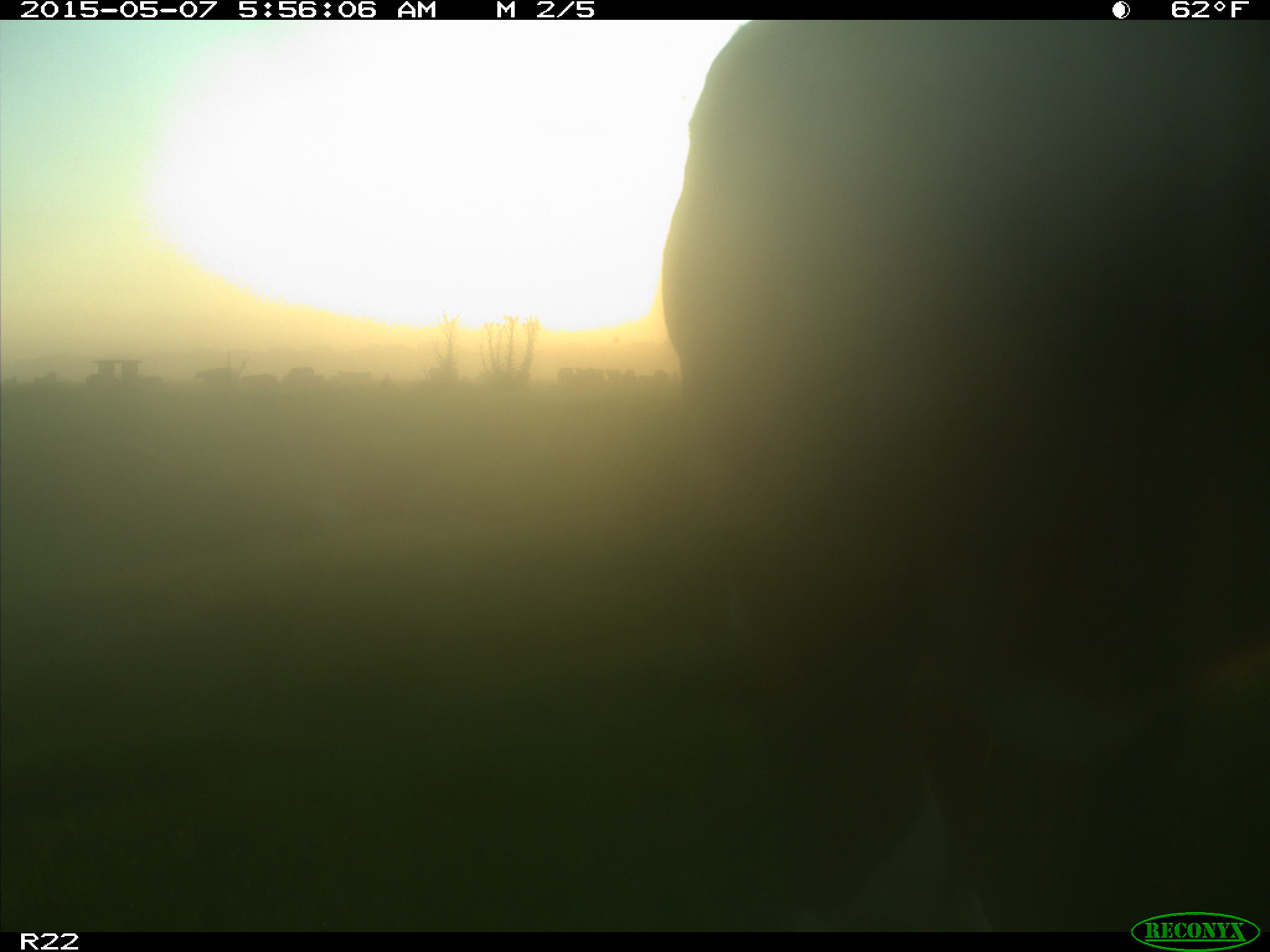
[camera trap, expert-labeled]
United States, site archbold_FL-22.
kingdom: Animalia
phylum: Chordata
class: Mammalia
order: Artiodactyla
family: Bovidae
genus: Bos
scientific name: Bos taurus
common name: domestic cow